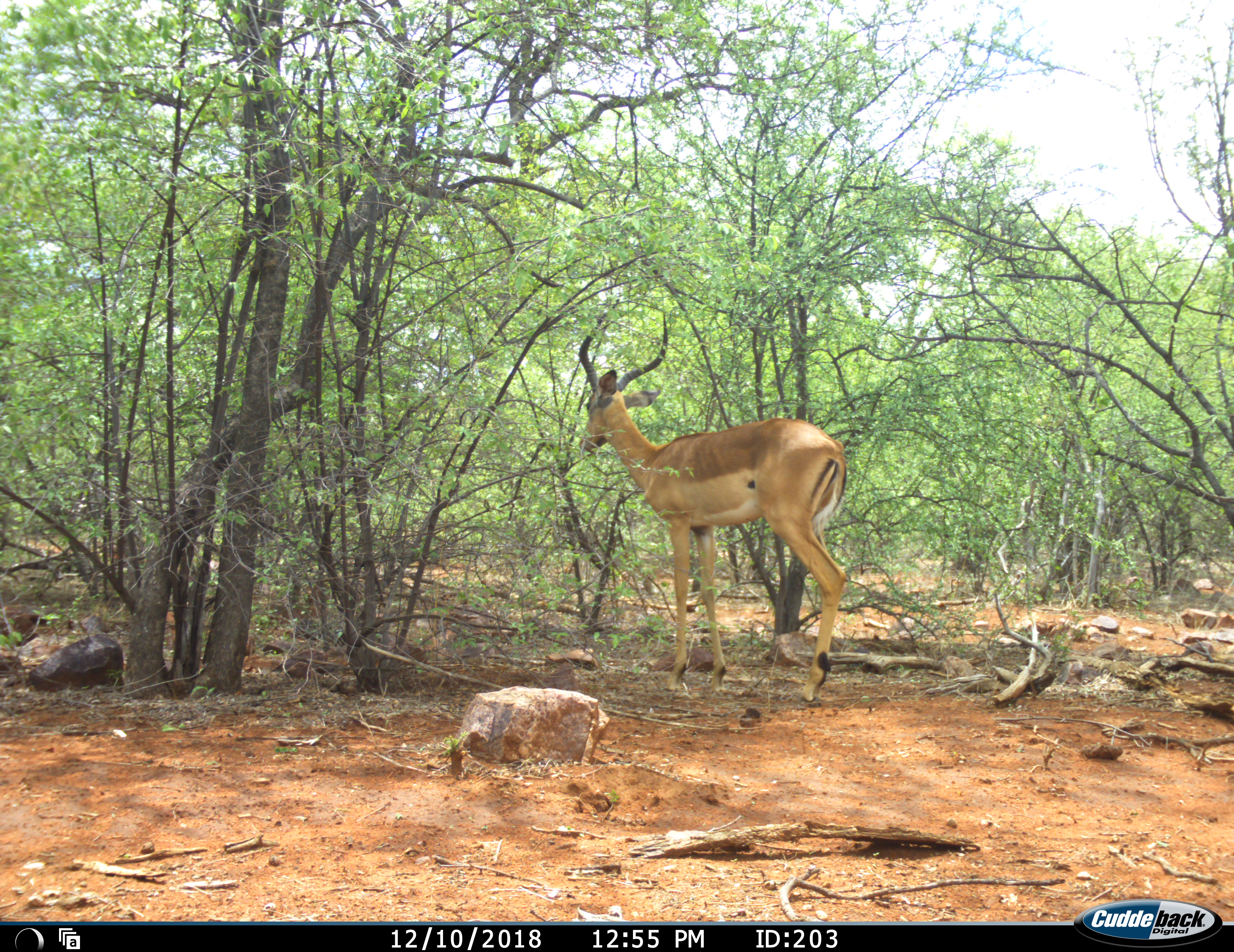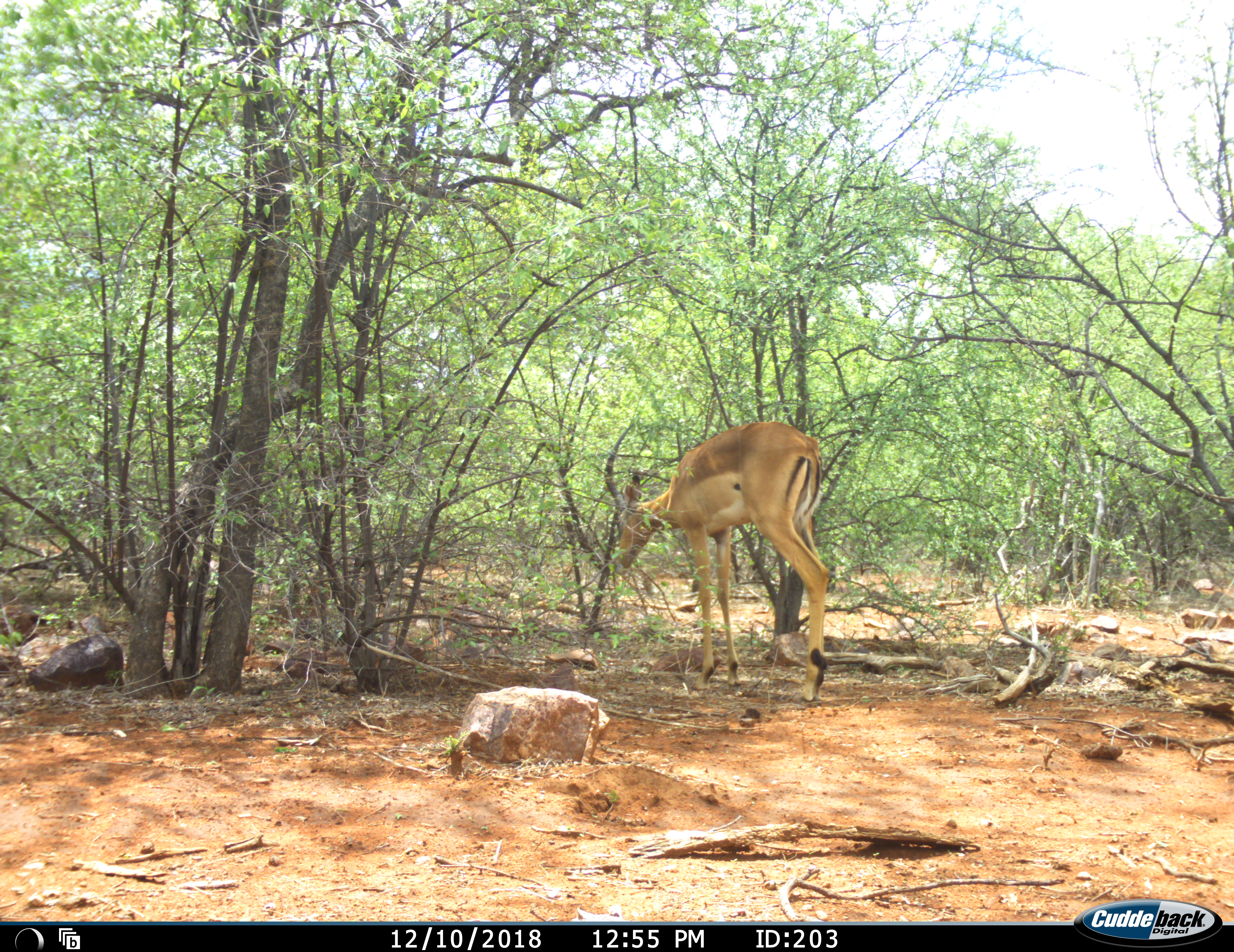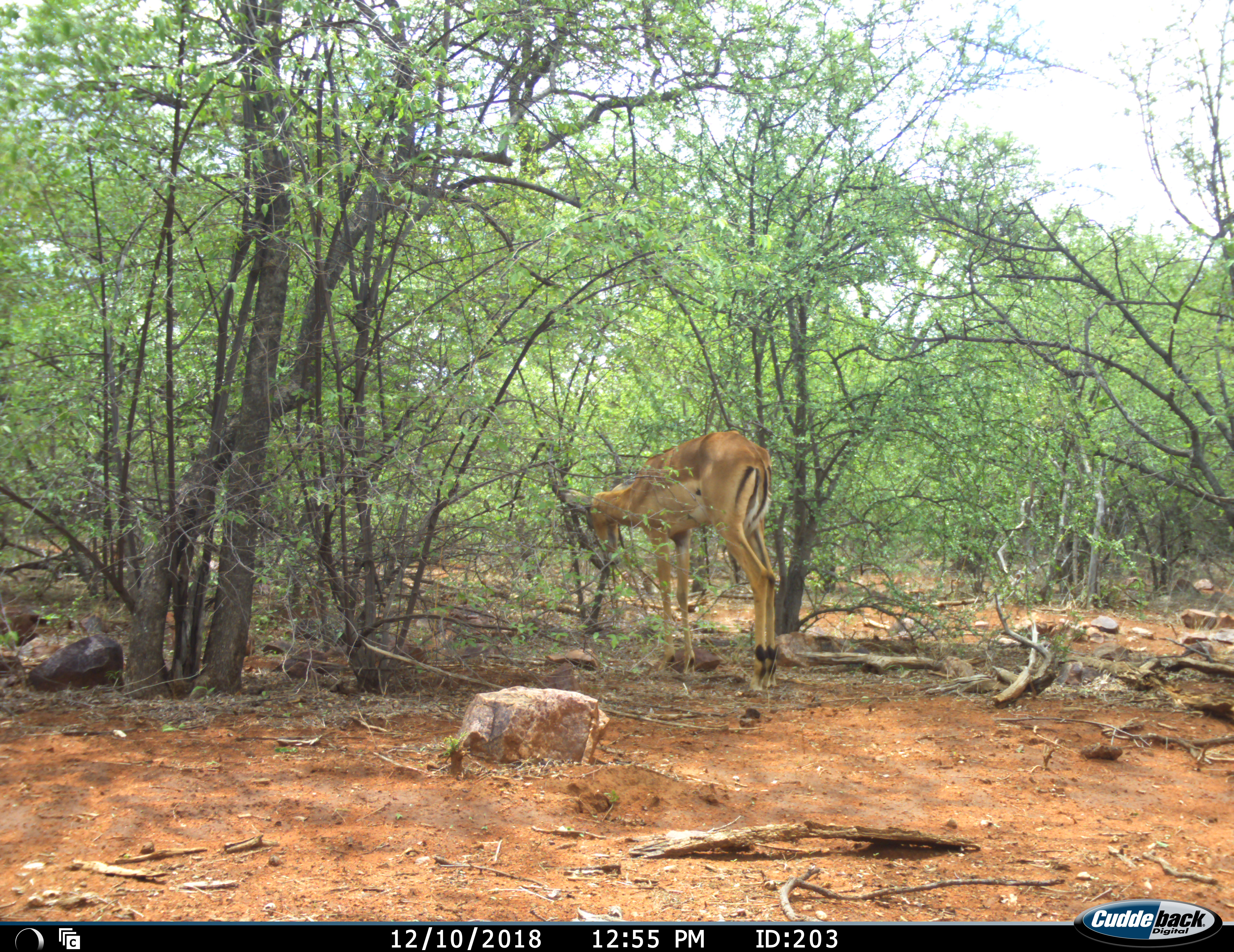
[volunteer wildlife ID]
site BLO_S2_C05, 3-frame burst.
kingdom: Animalia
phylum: Chordata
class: Mammalia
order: Artiodactyla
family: Bovidae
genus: Aepyceros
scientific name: Aepyceros melampus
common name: impala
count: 1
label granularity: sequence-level